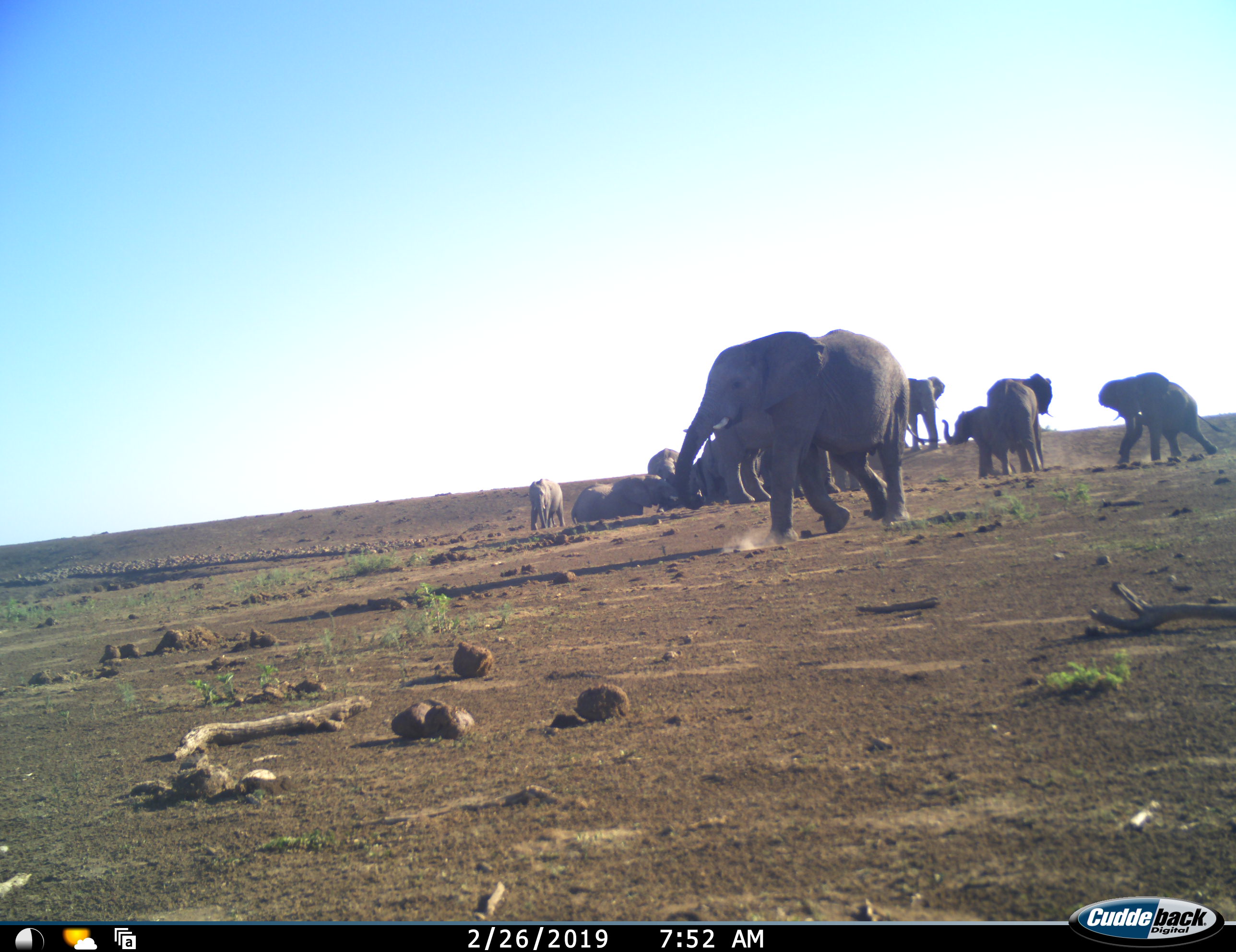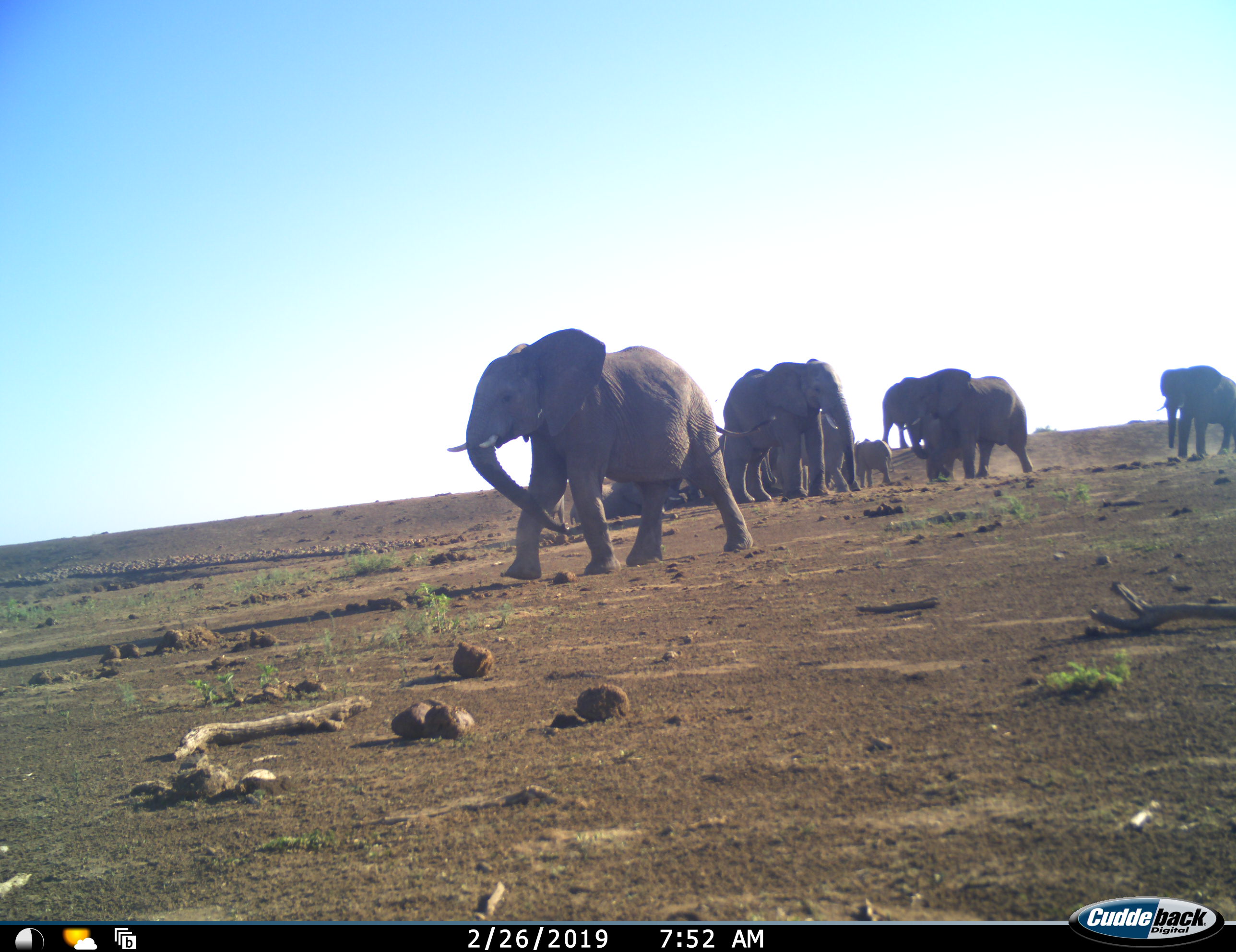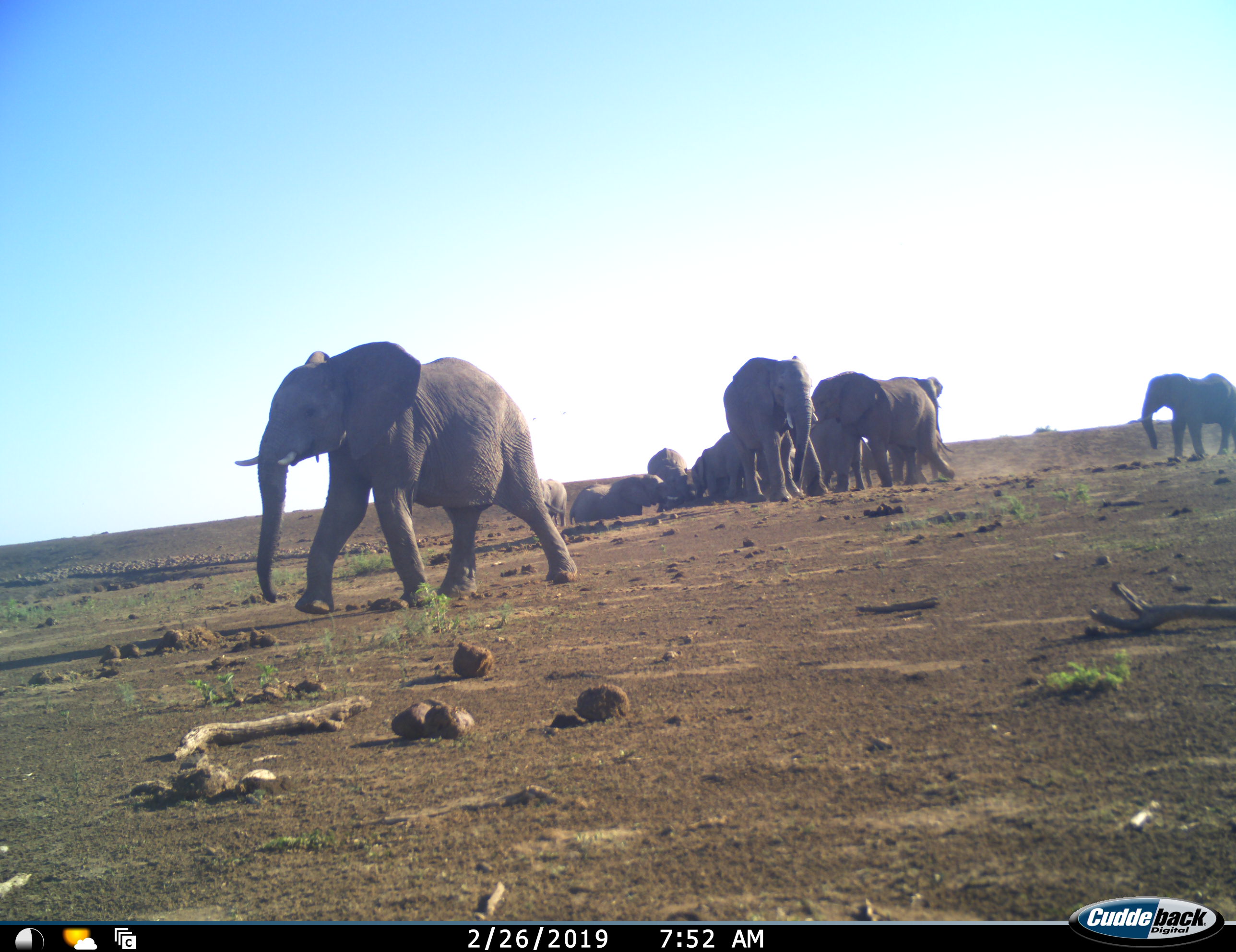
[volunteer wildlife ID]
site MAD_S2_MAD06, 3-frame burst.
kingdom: Animalia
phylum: Chordata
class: Mammalia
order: Proboscidea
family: Elephantidae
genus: Loxodonta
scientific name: Loxodonta africana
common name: african bush elephant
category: elephant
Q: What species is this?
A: Elephant (african bush elephant) (Loxodonta africana).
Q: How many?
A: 11-50.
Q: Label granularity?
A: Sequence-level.